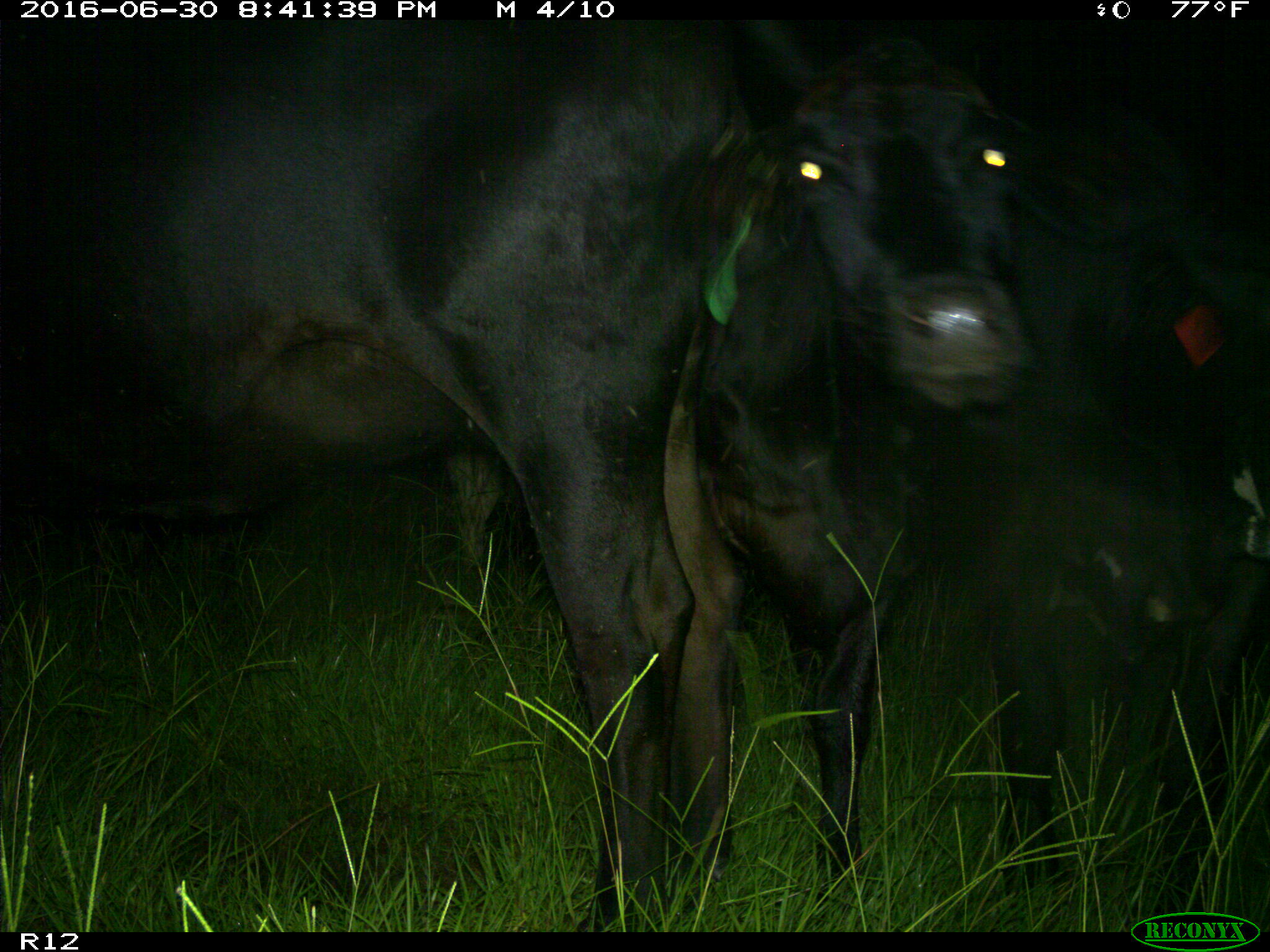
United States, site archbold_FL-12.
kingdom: Animalia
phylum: Chordata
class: Mammalia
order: Artiodactyla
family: Bovidae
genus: Bos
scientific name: Bos taurus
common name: domestic cow